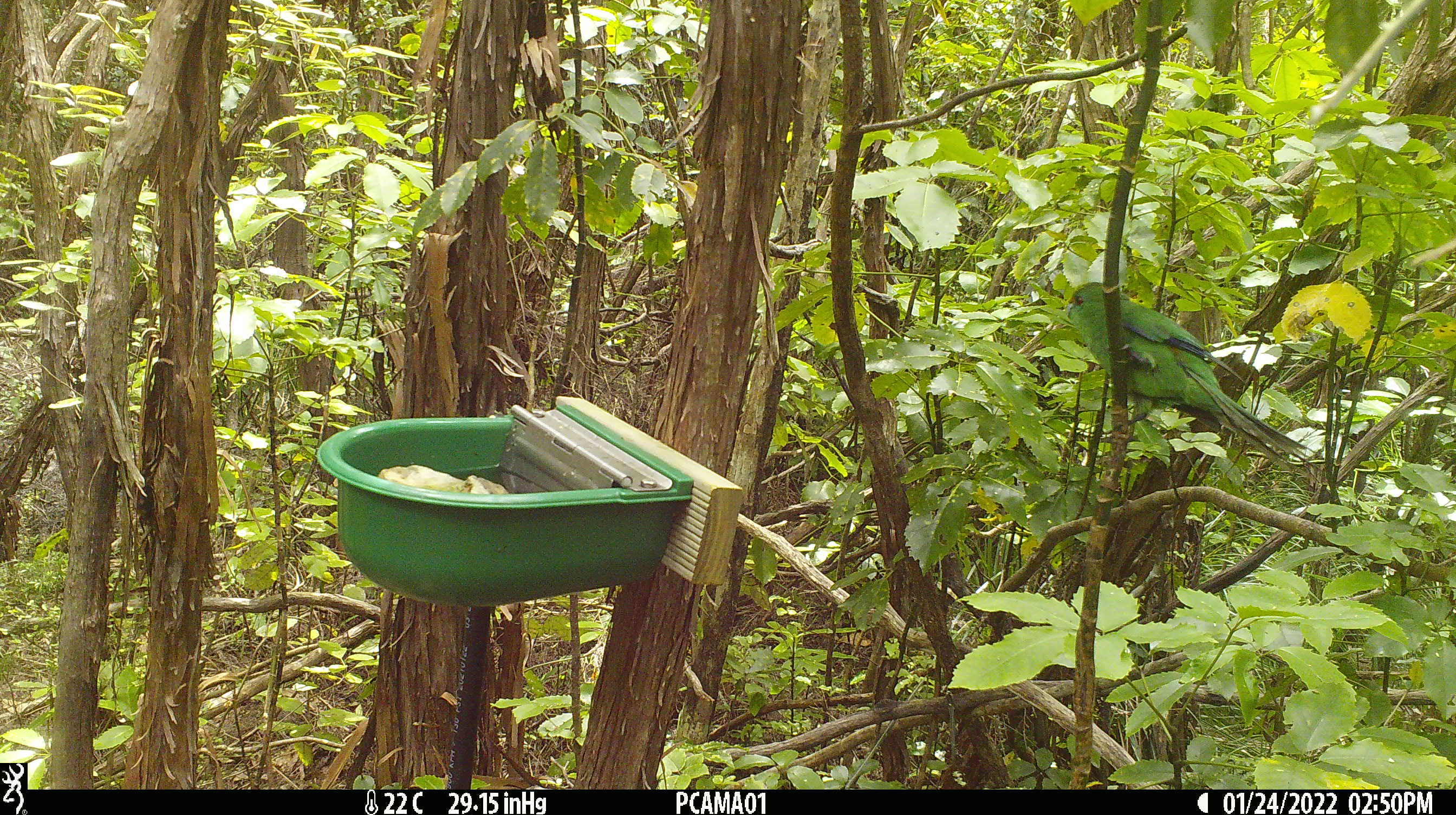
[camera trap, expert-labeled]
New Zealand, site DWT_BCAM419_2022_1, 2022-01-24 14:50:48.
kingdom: Animalia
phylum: Chordata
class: Aves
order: Psittaciformes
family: Psittaculidae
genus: Cyanoramphus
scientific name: Cyanoramphus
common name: parakeet